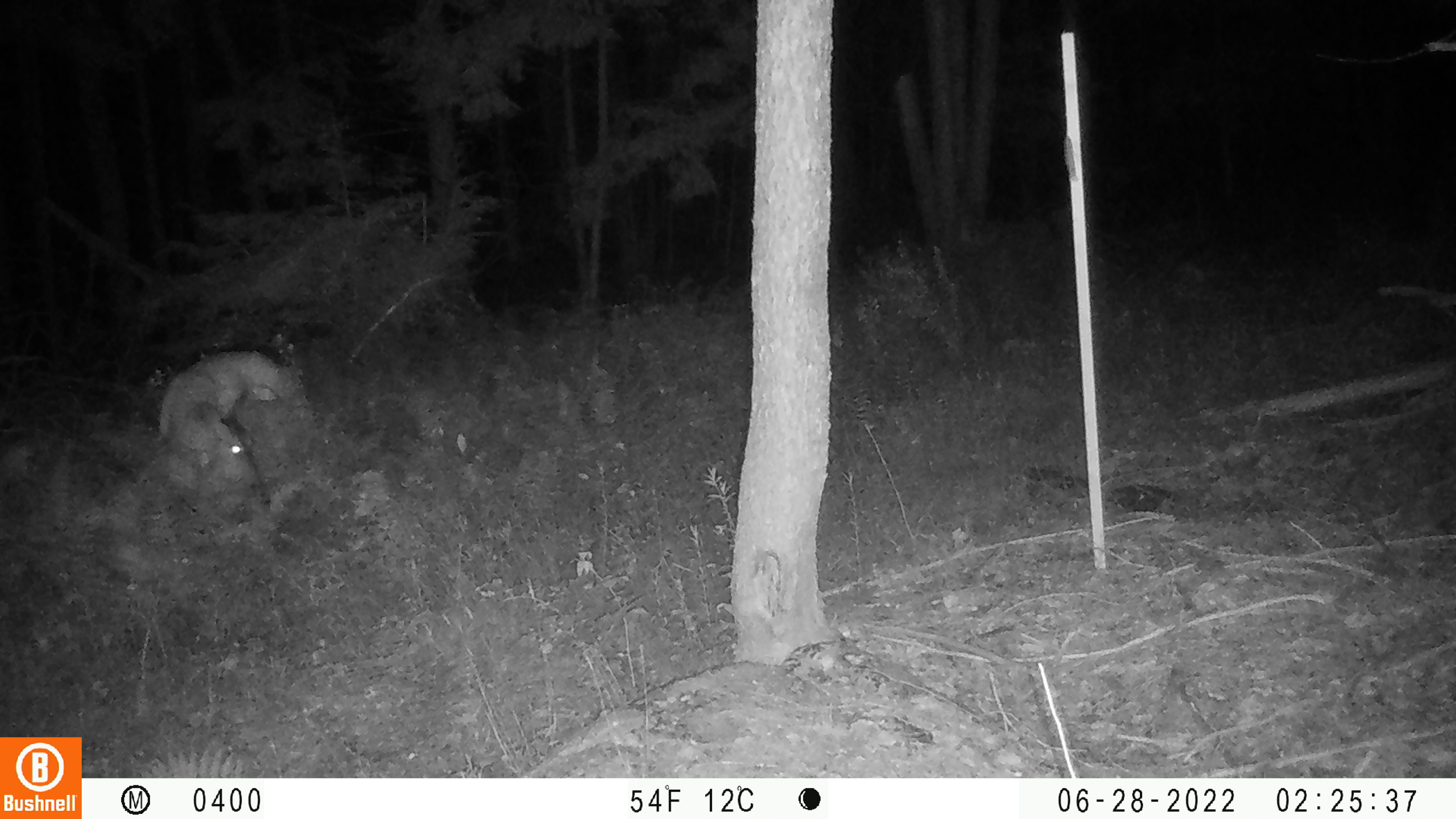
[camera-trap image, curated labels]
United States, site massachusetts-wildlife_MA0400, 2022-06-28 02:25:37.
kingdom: Animalia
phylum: Chordata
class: Mammalia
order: Artiodactyla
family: Cervidae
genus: Odocoileus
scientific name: Odocoileus virginianus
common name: white-tailed deer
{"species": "white-tailed deer (Odocoileus virginianus)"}